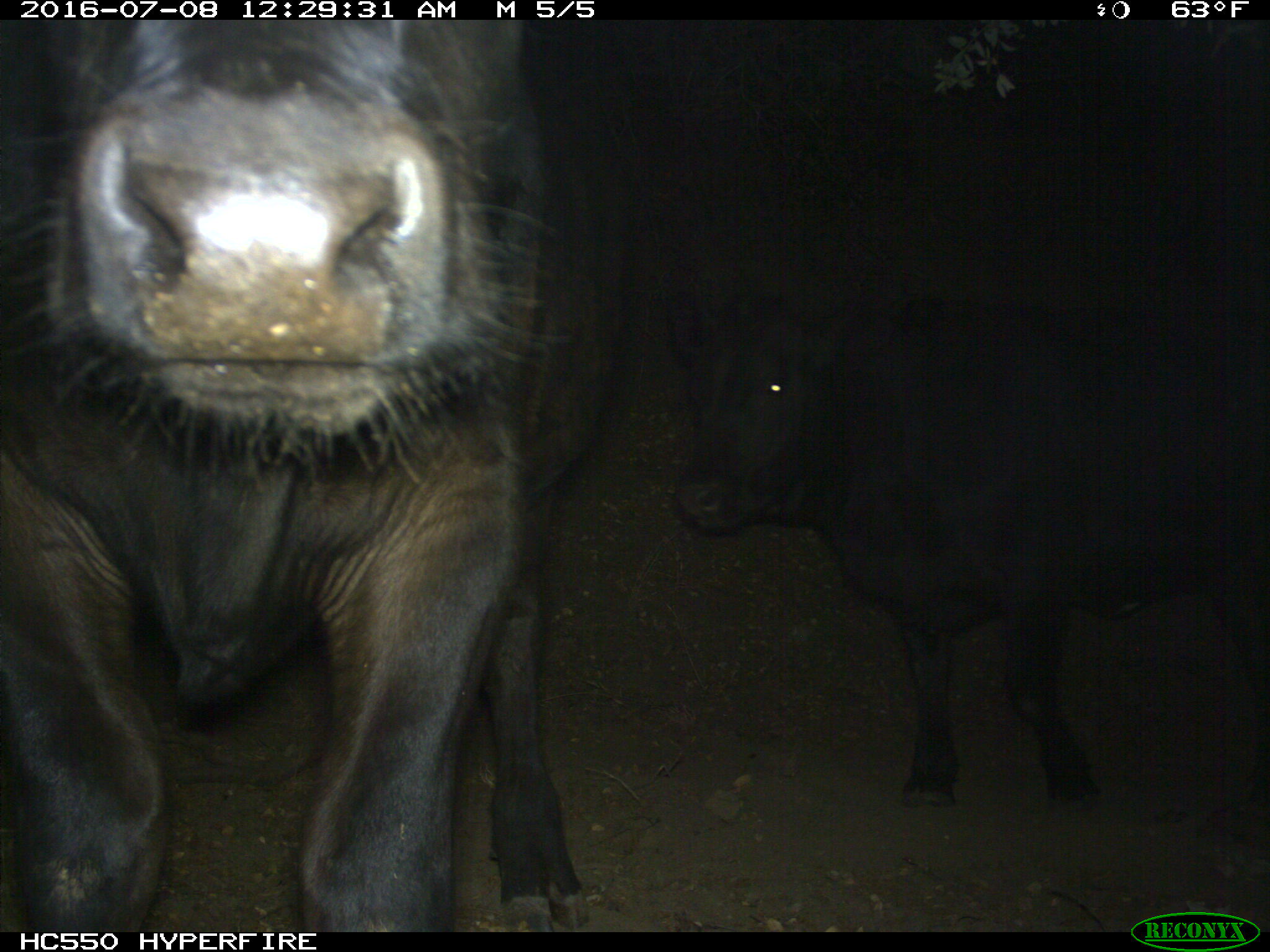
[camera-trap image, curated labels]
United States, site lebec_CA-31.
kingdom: Animalia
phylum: Chordata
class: Mammalia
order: Artiodactyla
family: Bovidae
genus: Bos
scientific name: Bos taurus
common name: domestic cow